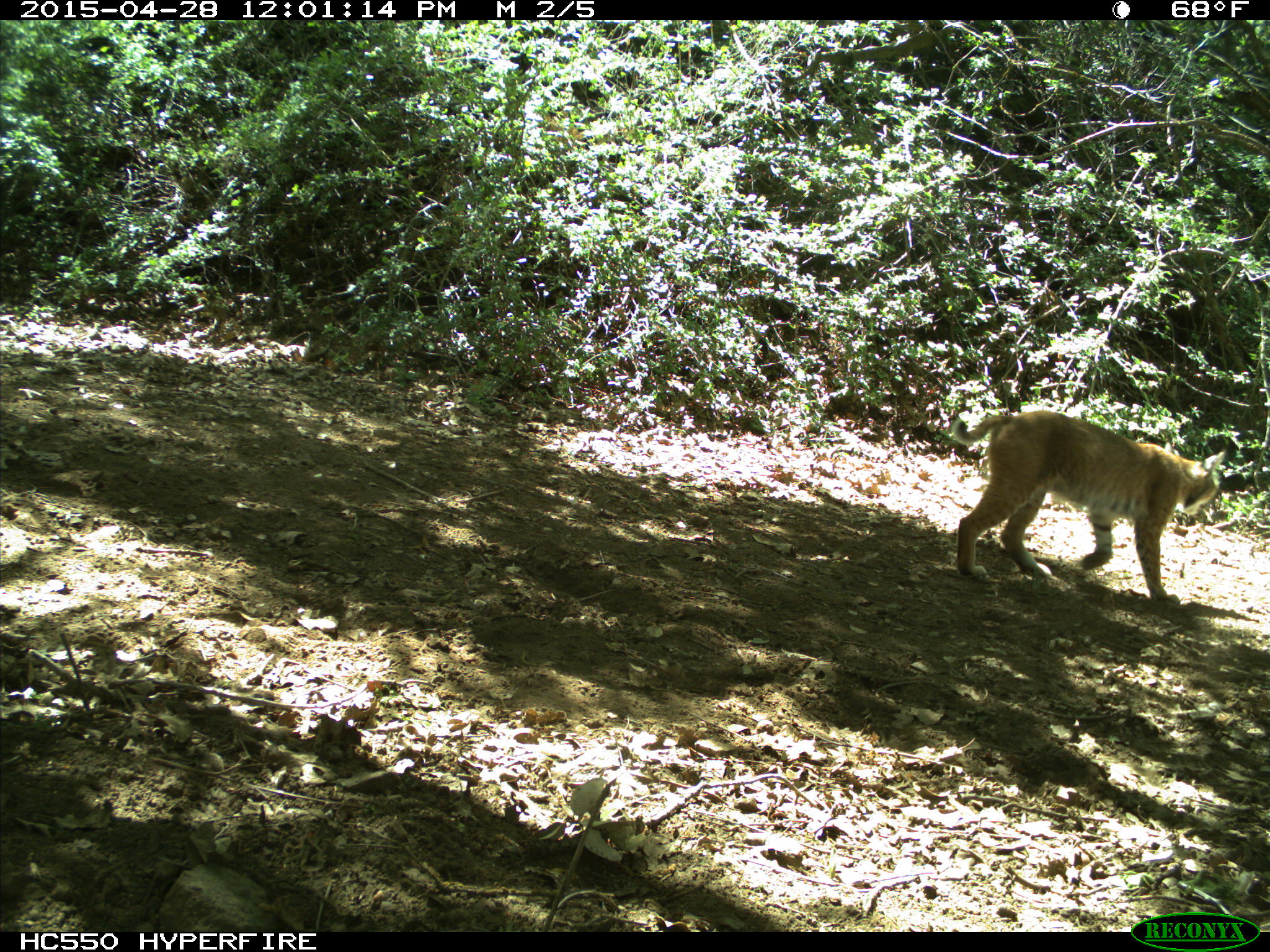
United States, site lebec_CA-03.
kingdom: Animalia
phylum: Chordata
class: Mammalia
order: Carnivora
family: Felidae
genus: Lynx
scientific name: Lynx rufus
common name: bobcat